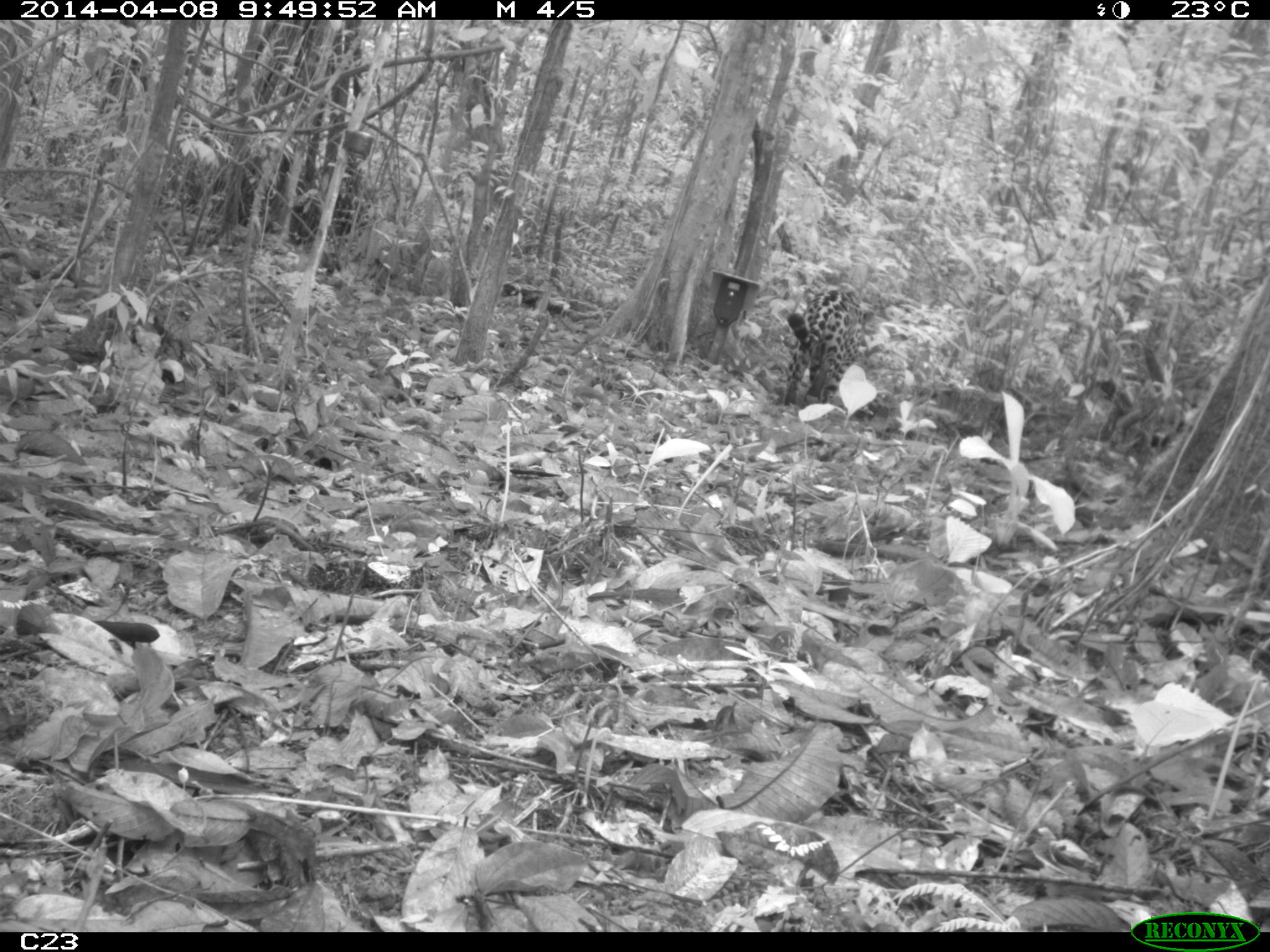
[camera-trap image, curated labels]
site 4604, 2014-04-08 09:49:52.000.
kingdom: Animalia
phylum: Chordata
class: Mammalia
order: Carnivora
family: Felidae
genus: Panthera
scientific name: Panthera onca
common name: jaguar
Panthera onca (jaguar), count 1, age adult, sex male.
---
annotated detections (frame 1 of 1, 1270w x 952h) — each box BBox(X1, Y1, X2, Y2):
panthera onca: BBox(782, 282, 876, 408)